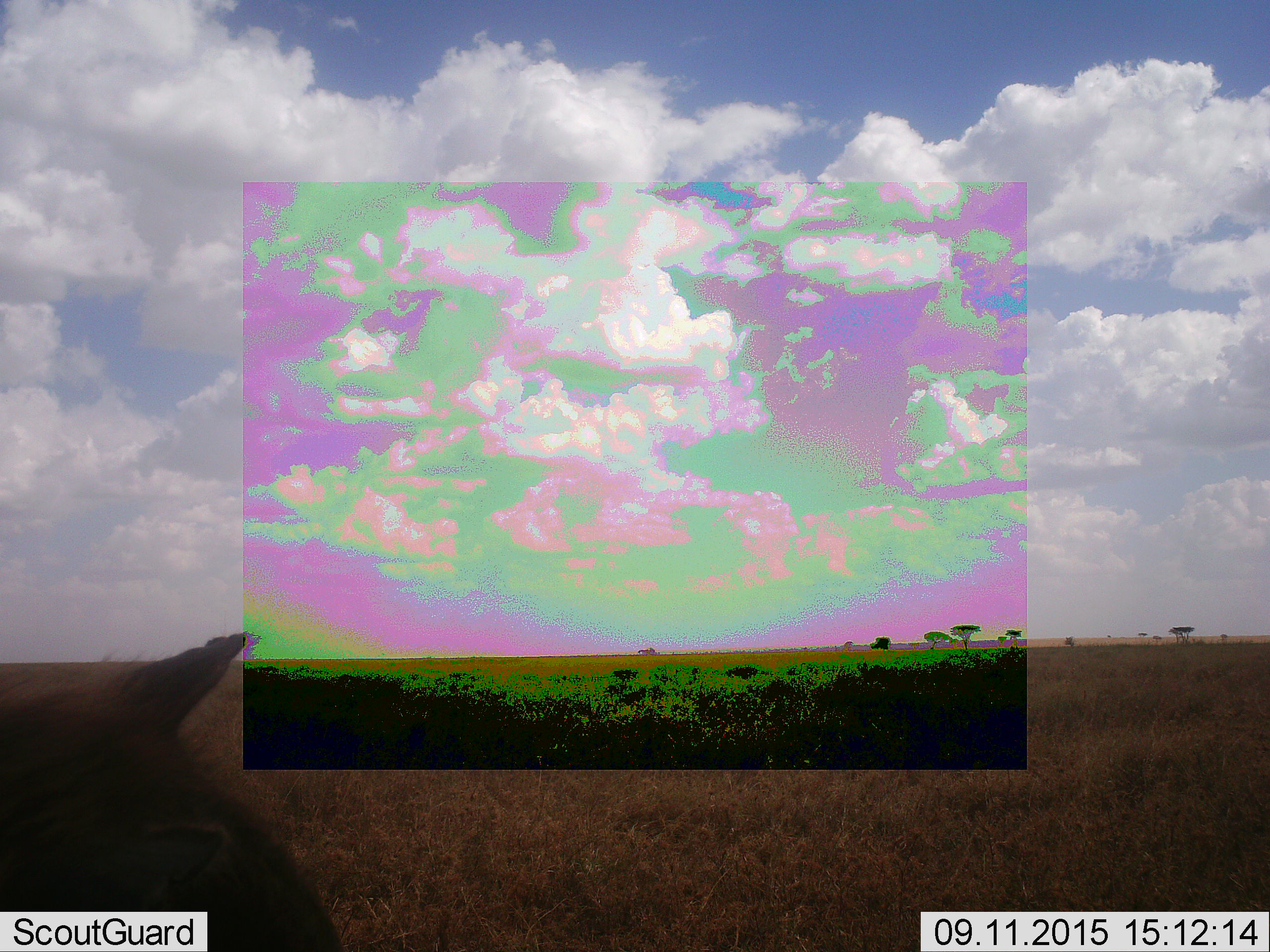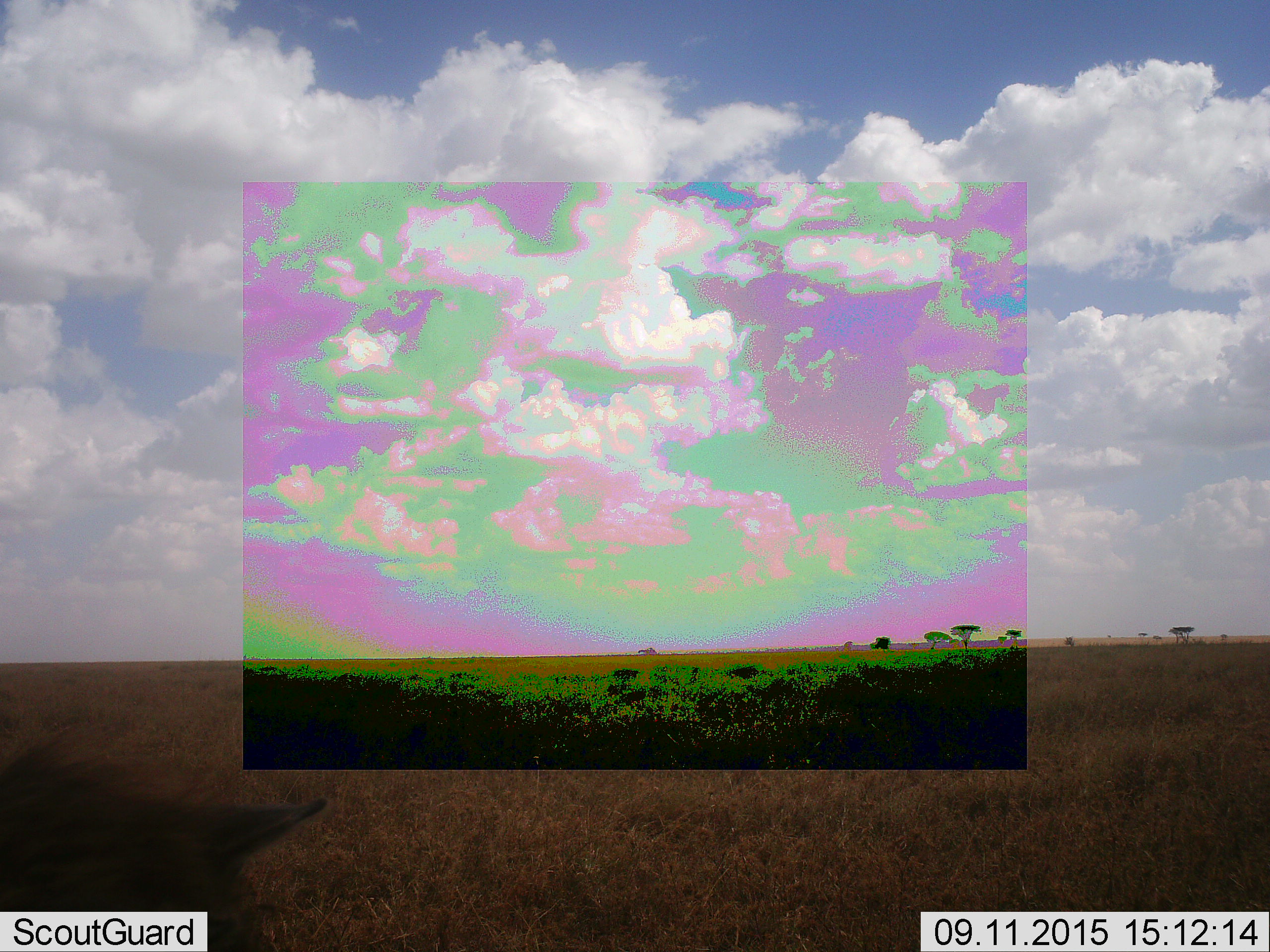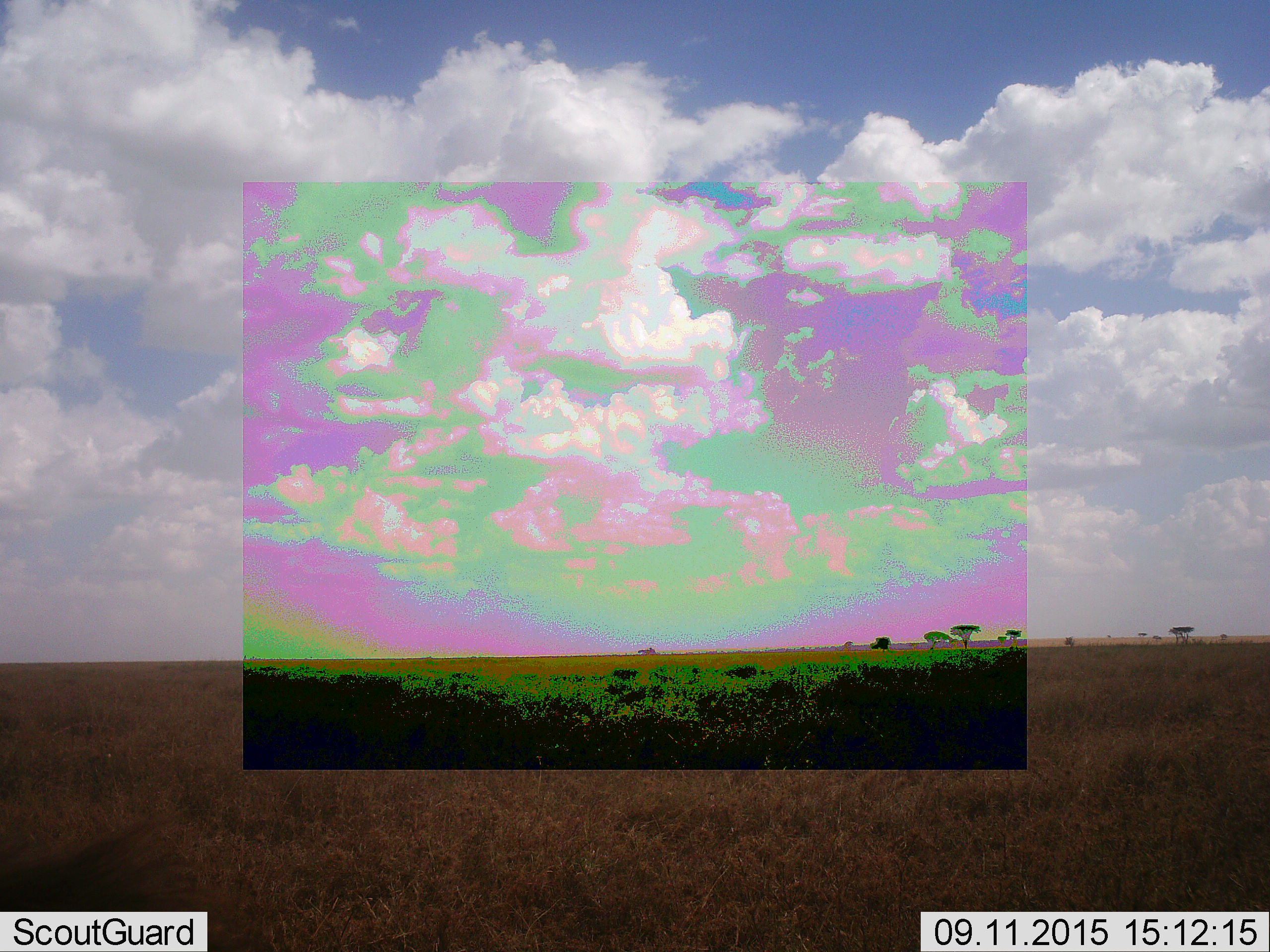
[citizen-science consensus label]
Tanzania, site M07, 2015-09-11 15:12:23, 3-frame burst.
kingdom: Animalia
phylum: Chordata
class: Mammalia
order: Carnivora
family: Hyaenidae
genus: Crocuta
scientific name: Crocuta crocuta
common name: spotted hyena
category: hyenaspotted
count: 1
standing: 25%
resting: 25%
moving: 50%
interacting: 0%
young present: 0%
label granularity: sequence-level